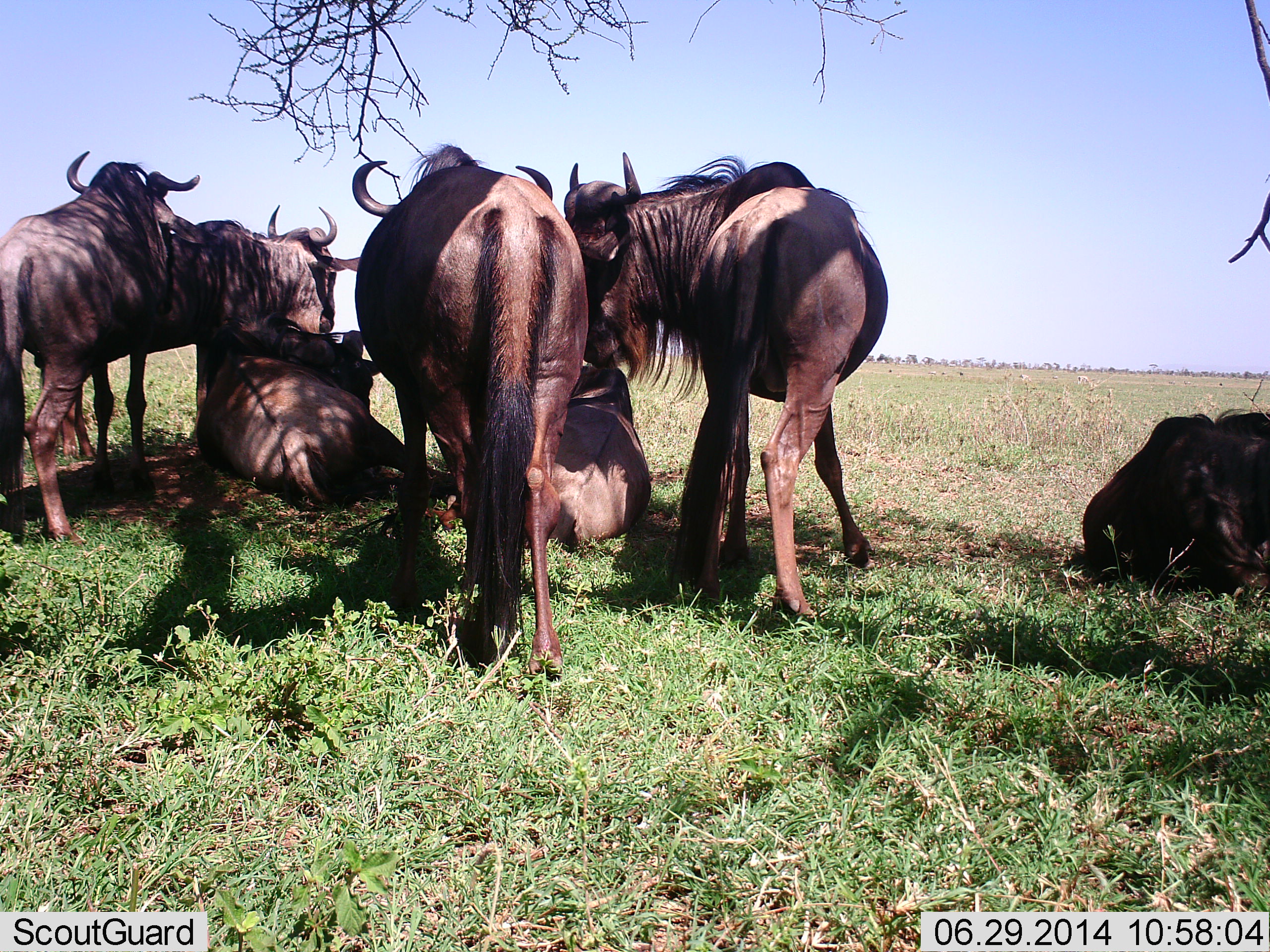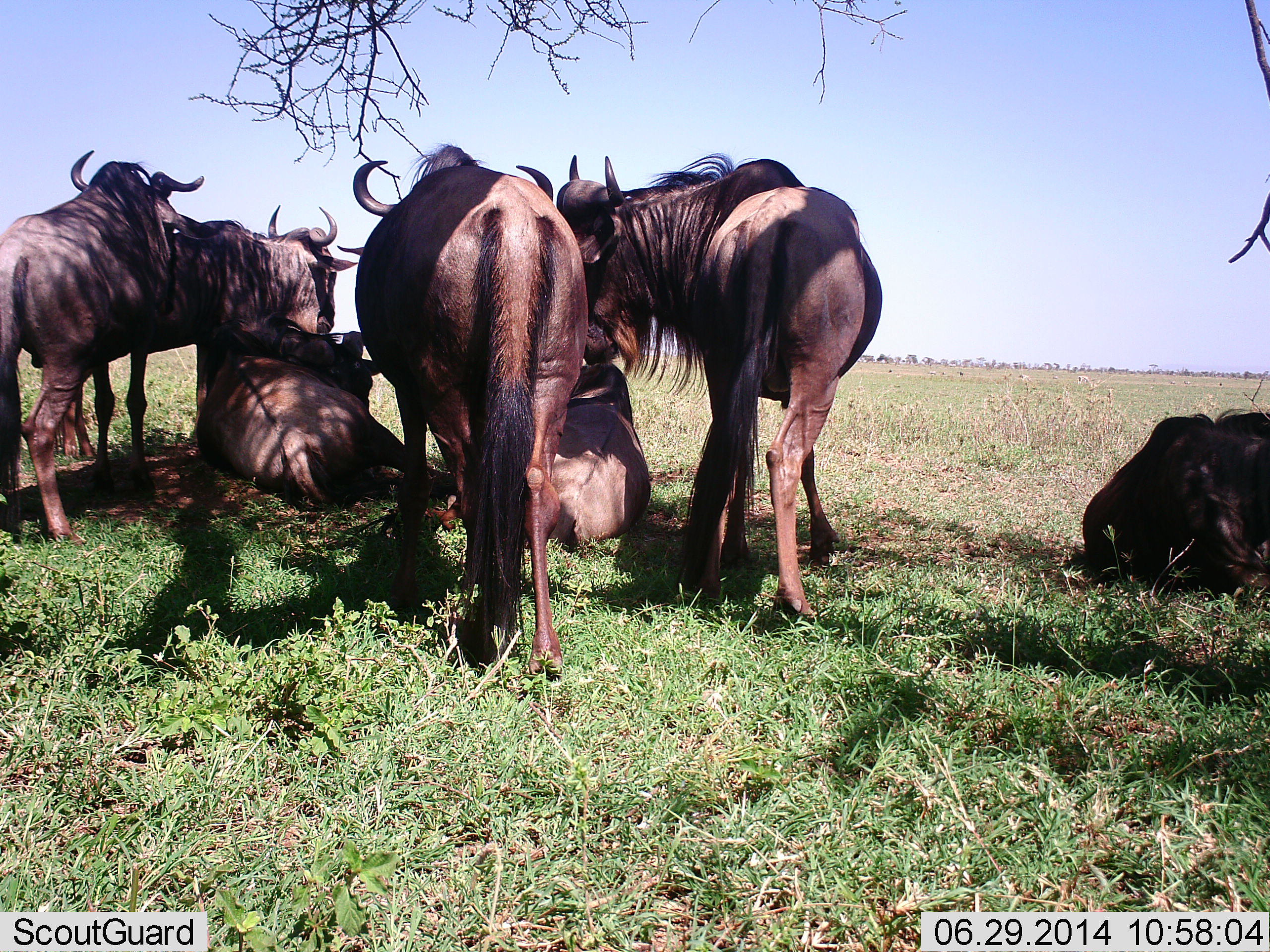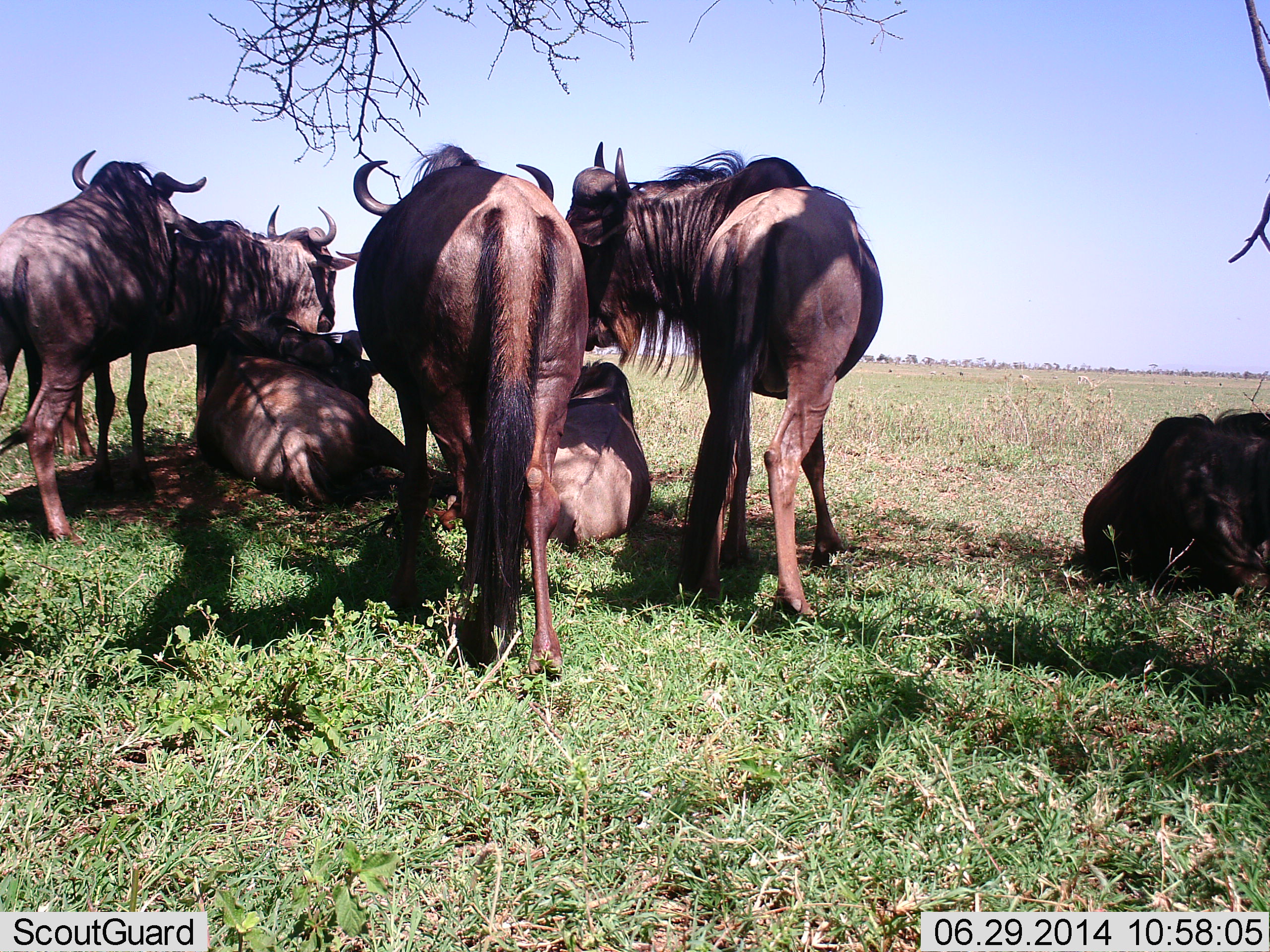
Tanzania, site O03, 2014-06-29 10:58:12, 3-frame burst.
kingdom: Animalia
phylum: Chordata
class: Mammalia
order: Artiodactyla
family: Bovidae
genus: Connochaetes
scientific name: Connochaetes taurinus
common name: blue wildebeest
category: wildebeest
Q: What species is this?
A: Wildebeest (blue wildebeest) (Connochaetes taurinus).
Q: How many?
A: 7.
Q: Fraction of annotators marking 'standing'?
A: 60%.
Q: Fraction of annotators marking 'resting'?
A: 90%.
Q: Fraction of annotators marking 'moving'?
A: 10%.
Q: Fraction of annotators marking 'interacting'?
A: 10%.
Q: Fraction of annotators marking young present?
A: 0%.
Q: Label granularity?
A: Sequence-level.